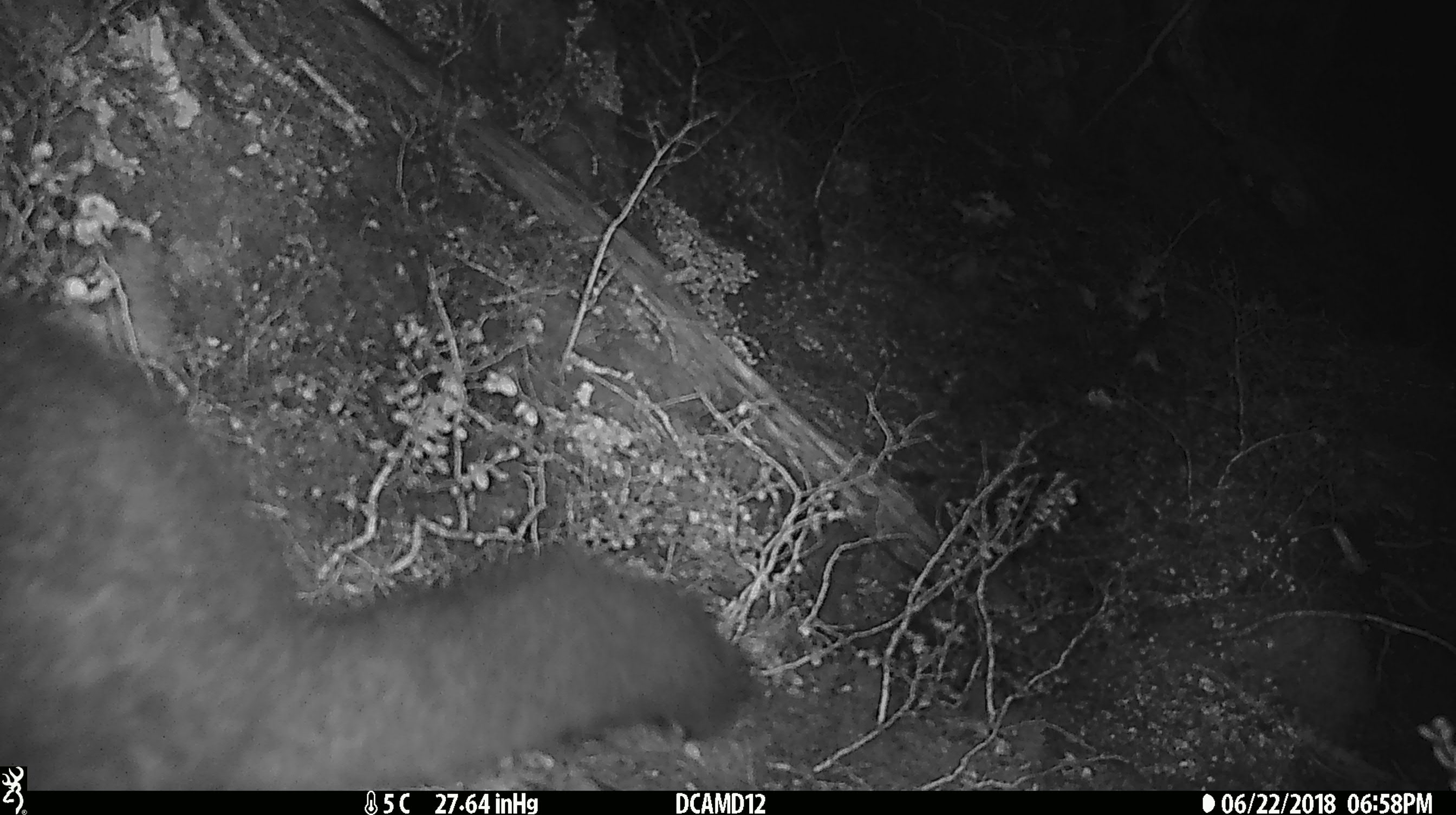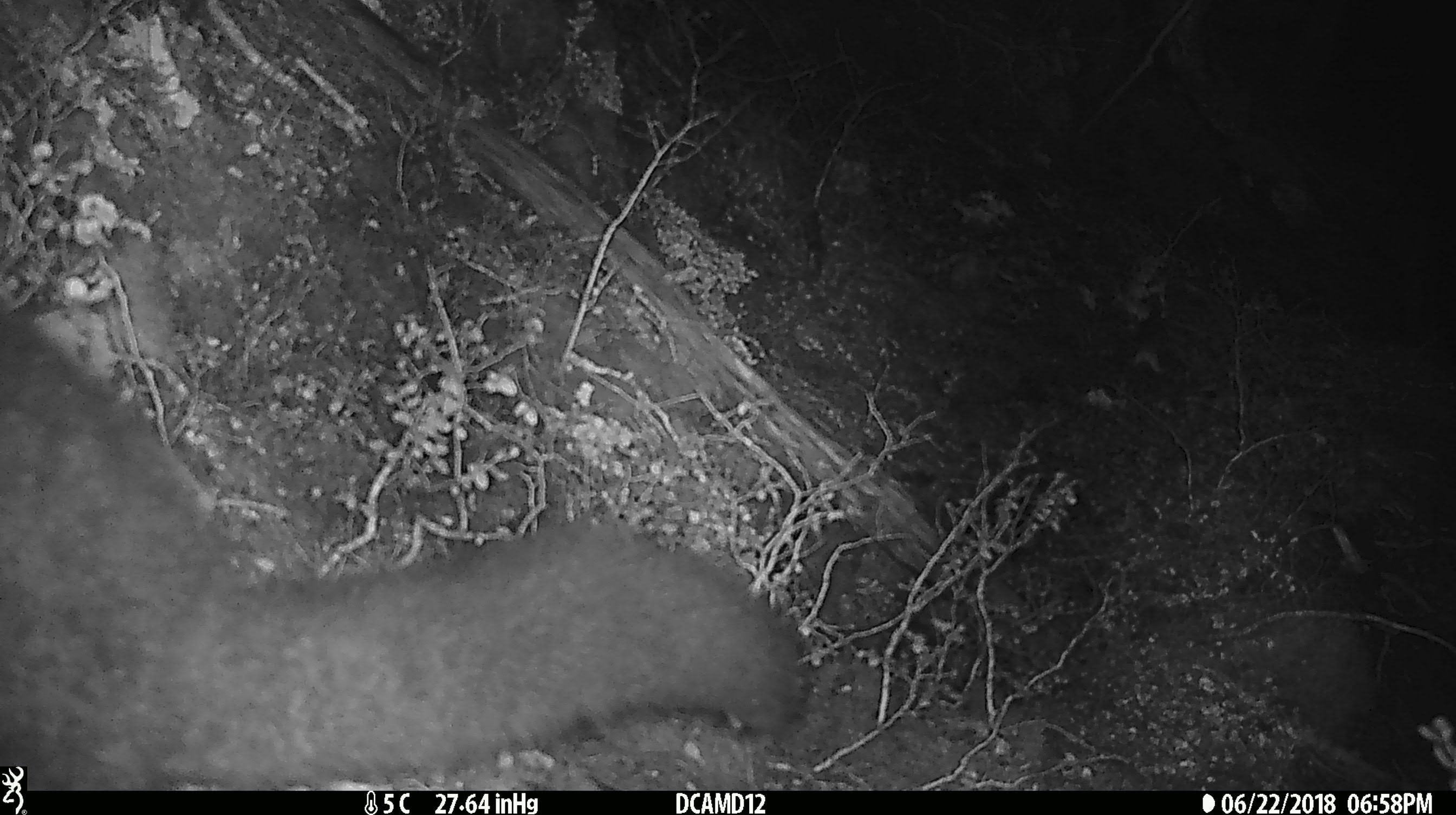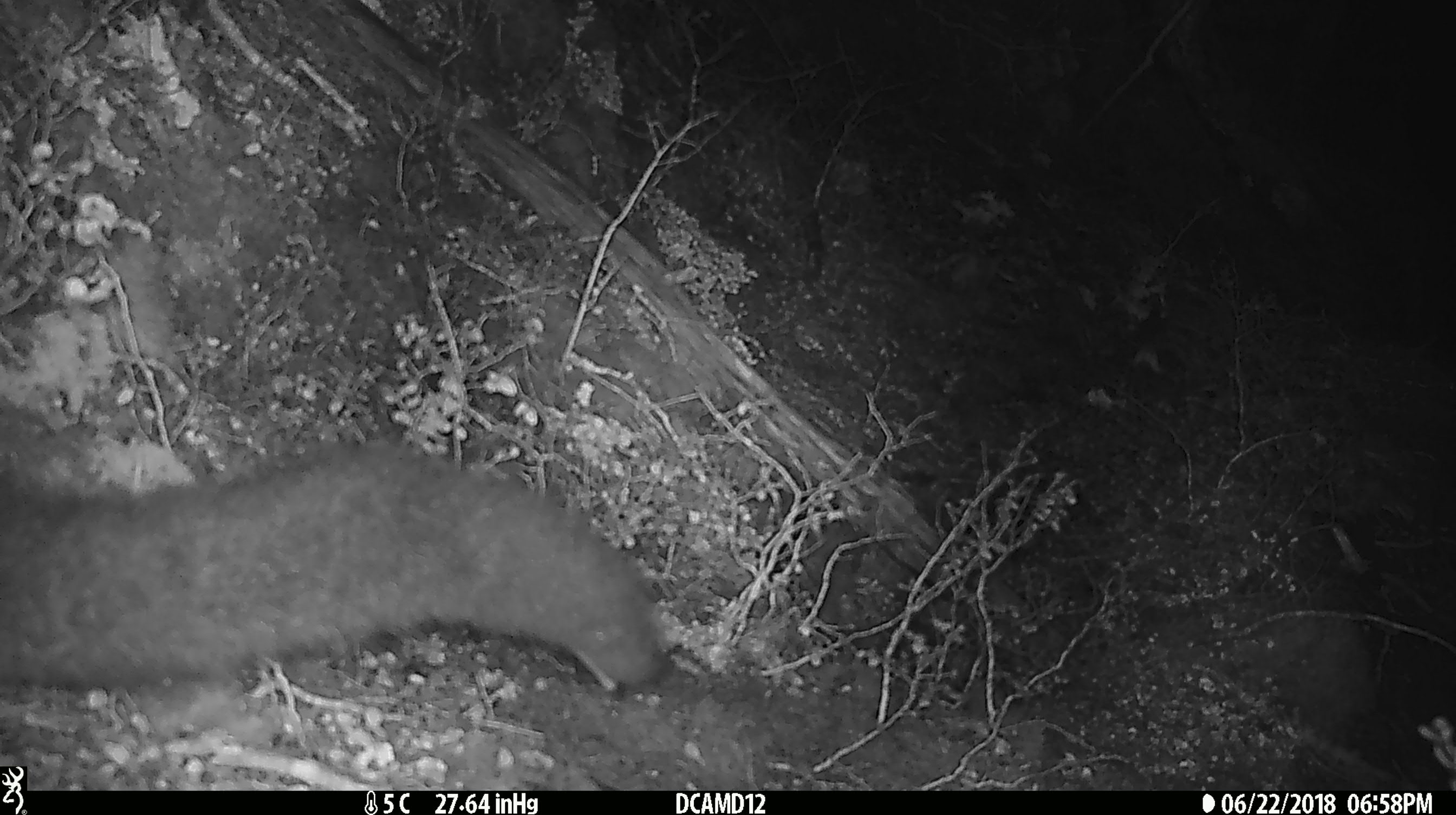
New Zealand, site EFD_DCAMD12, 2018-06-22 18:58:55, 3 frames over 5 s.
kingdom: Animalia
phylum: Chordata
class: Mammalia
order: Diprotodontia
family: Phalangeridae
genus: Trichosurus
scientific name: Trichosurus vulpecula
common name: common brushtail possum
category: possum